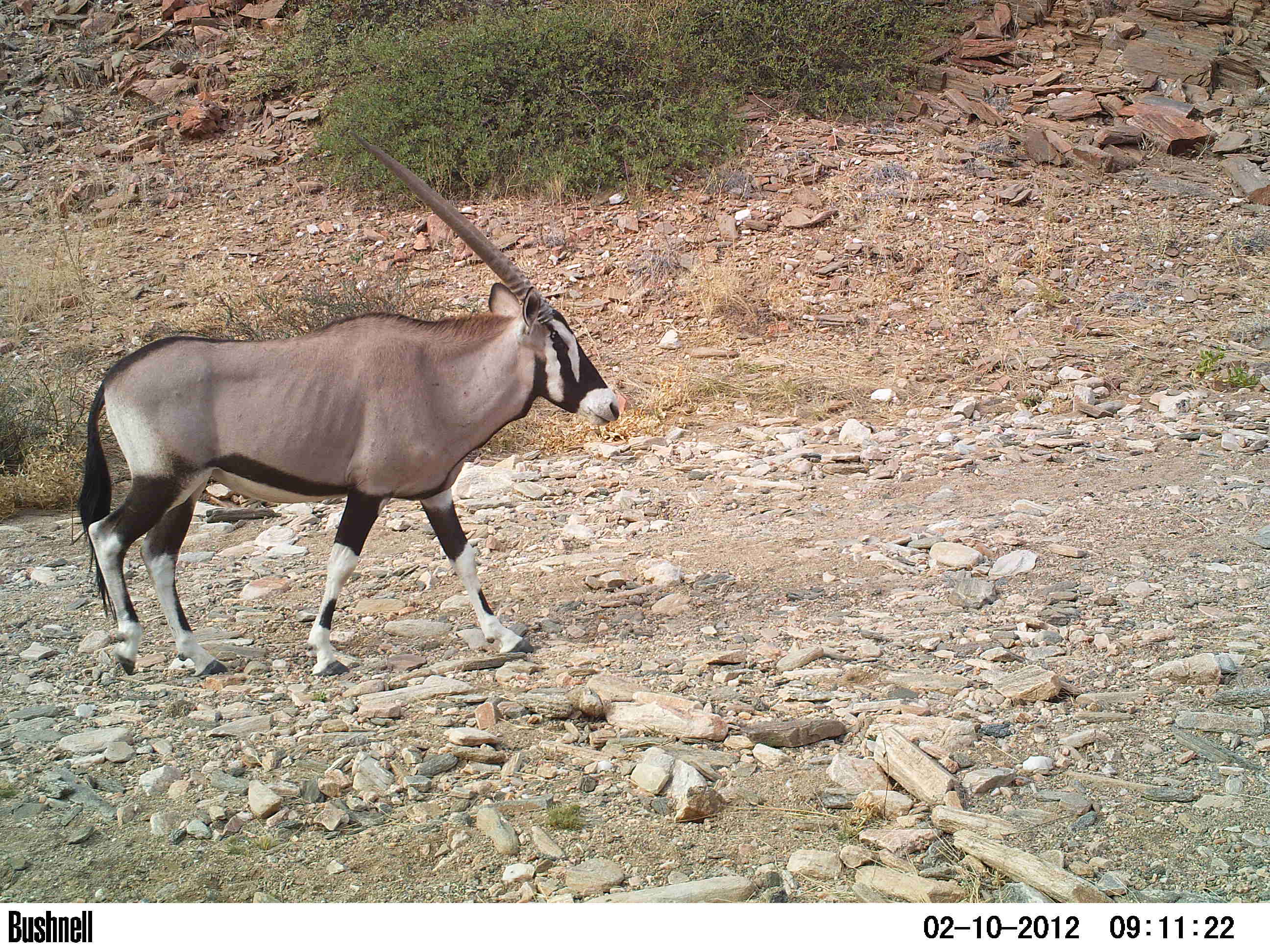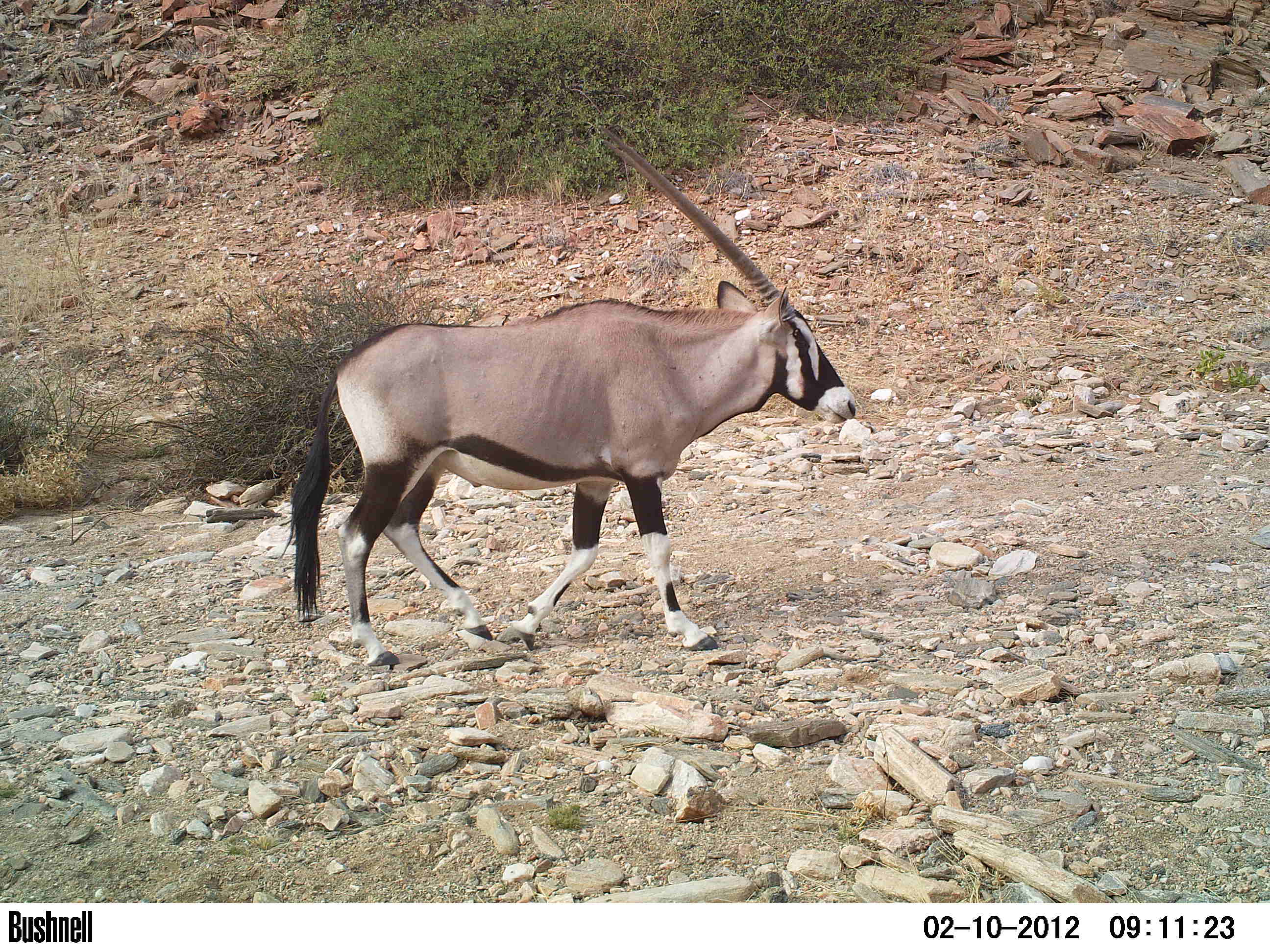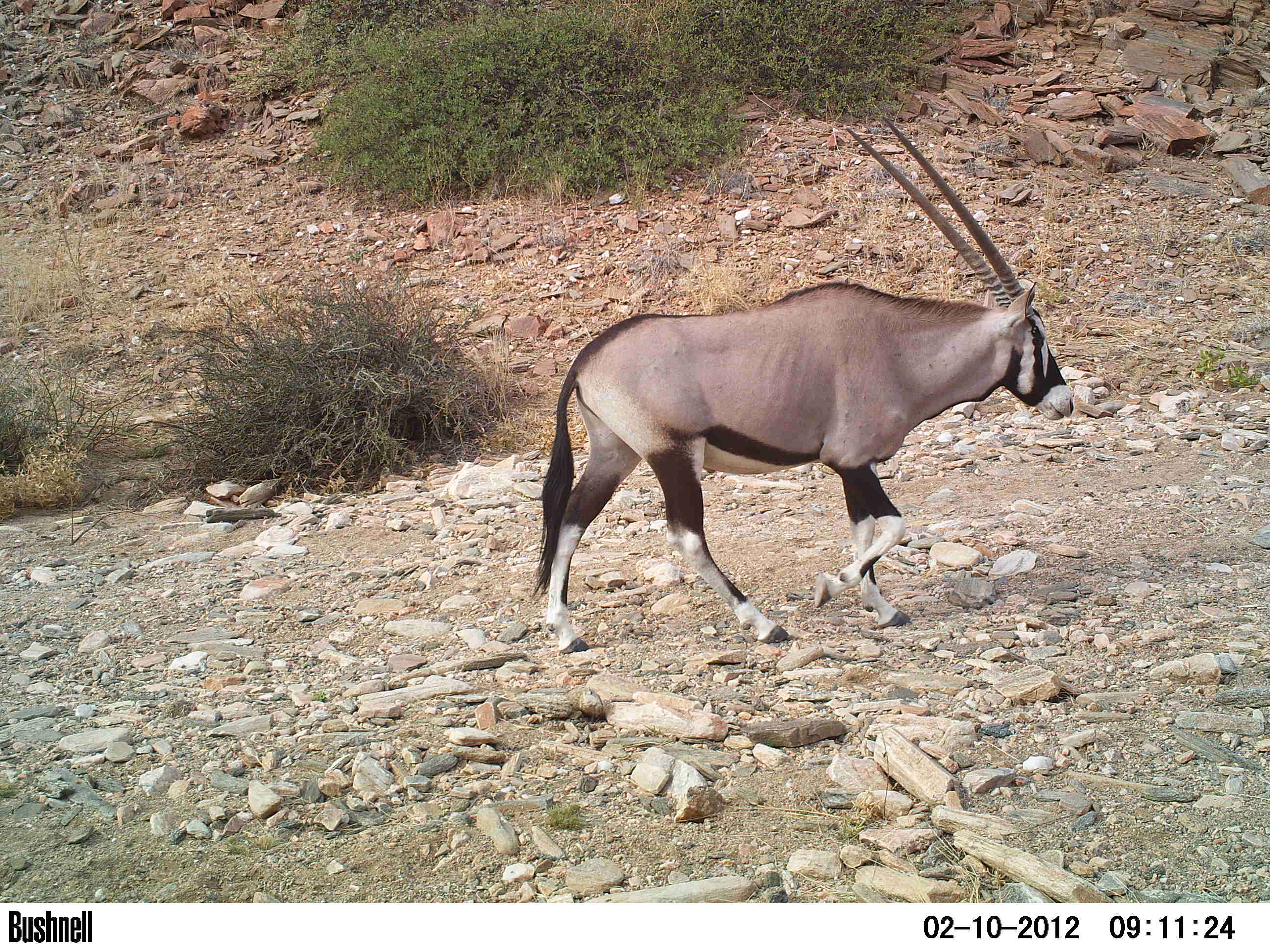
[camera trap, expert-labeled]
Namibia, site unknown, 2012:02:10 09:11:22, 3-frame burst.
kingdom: Animalia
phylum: Chordata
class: Mammalia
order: Artiodactyla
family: Bovidae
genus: Oryx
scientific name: Oryx gazella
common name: gemsbok